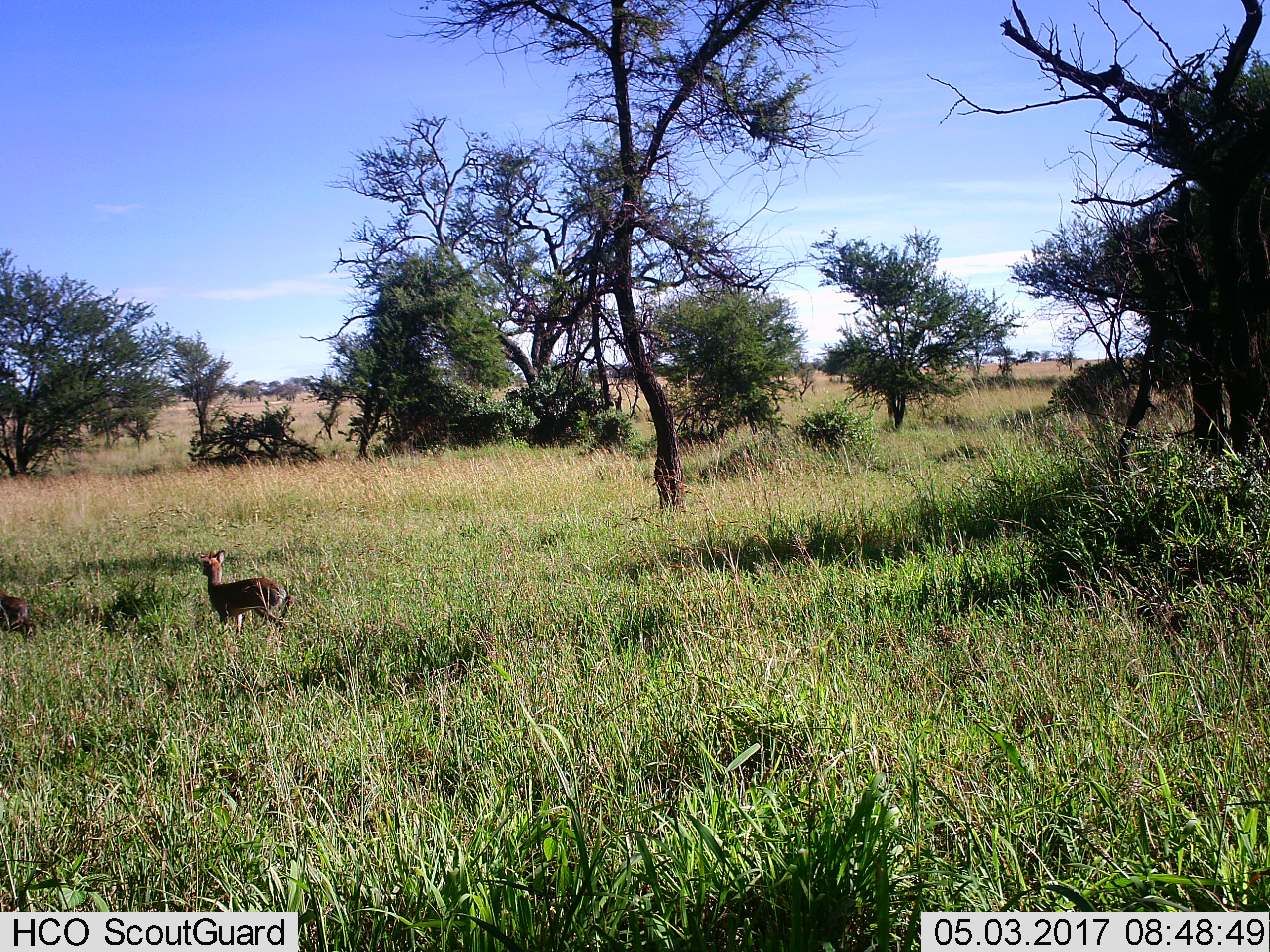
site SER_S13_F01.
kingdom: Animalia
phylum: Chordata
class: Mammalia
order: Artiodactyla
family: Bovidae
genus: Madoqua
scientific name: Madoqua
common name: dik-dik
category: dikdik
Dikdik (dik-dik) (Madoqua), count 2. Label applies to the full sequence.